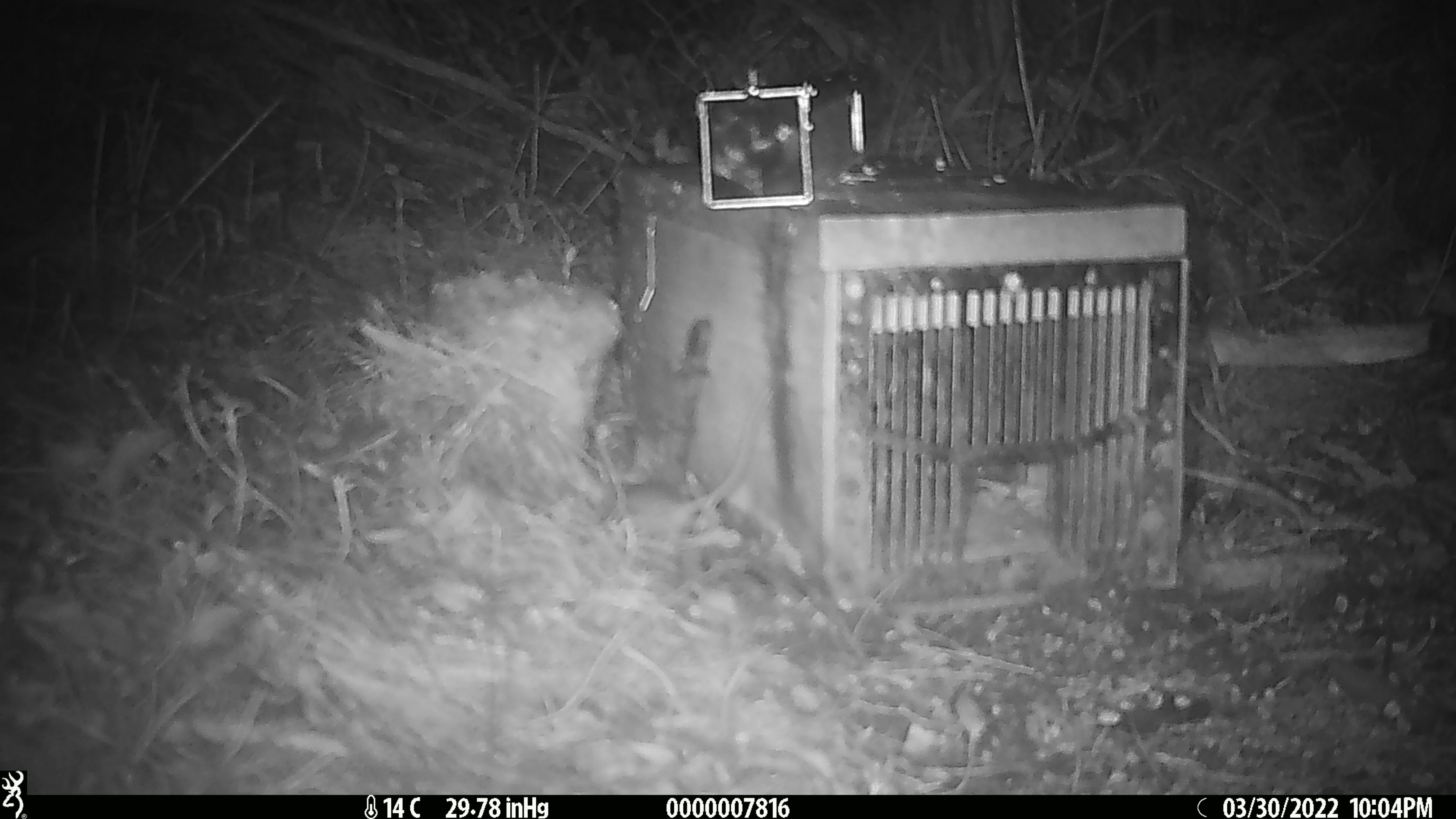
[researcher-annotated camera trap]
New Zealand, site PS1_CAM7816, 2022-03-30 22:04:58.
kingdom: Animalia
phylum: Chordata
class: Mammalia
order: Rodentia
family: Muridae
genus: Mus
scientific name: Mus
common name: mouse